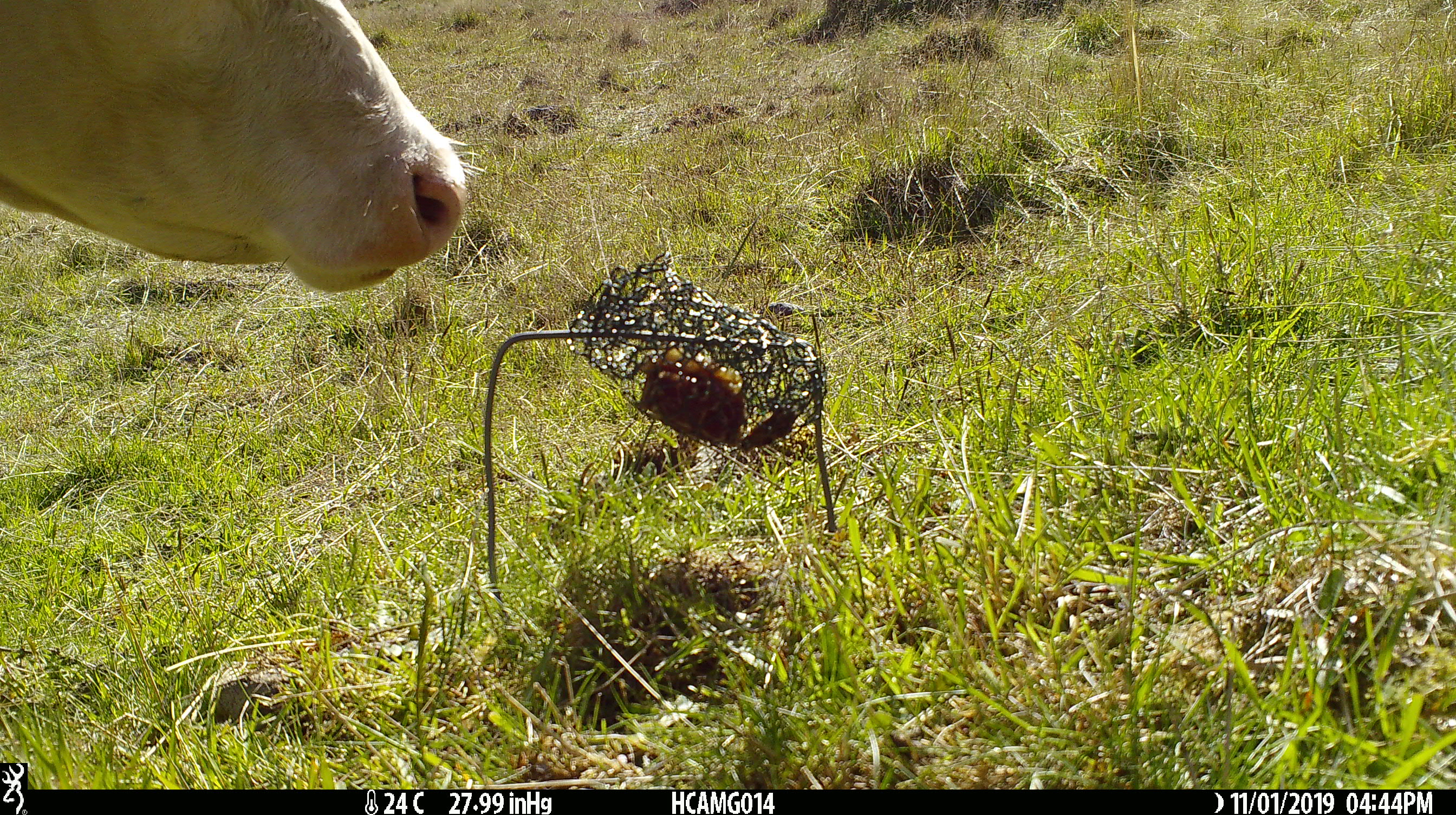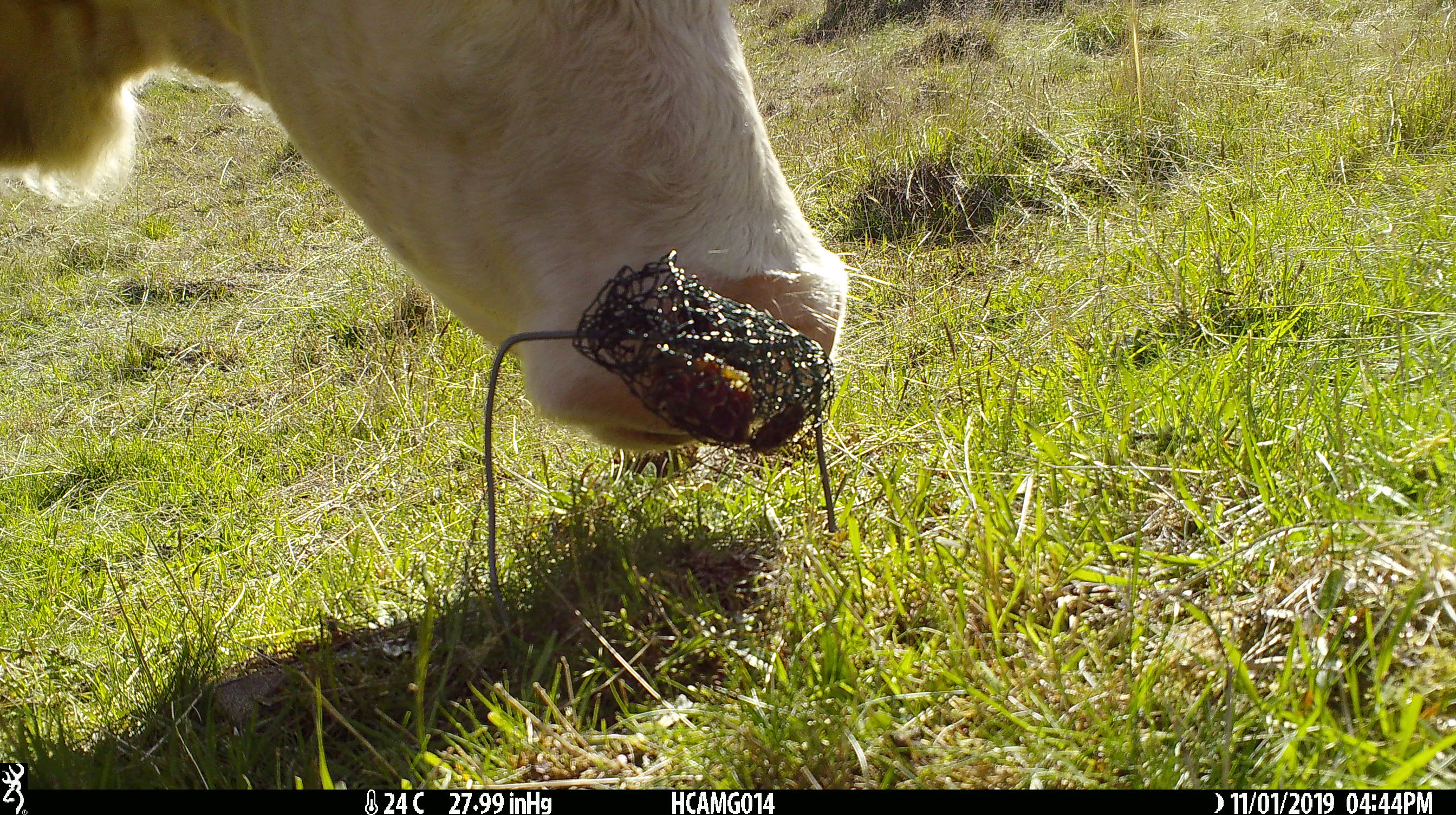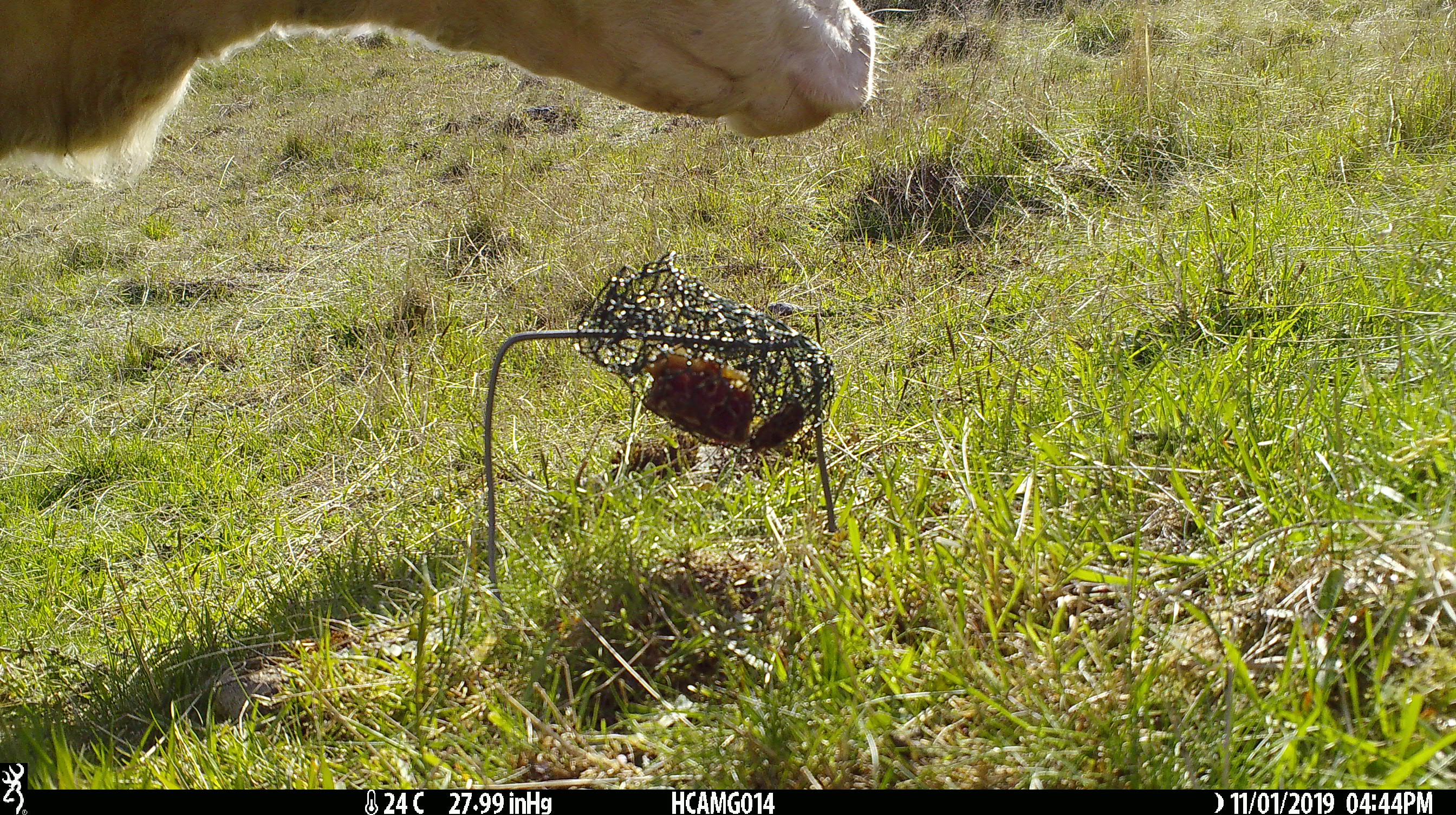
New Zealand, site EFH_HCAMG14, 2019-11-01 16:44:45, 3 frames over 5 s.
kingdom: Animalia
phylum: Chordata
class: Mammalia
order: Artiodactyla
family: Bovidae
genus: Bos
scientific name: Bos taurus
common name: domestic cow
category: cow